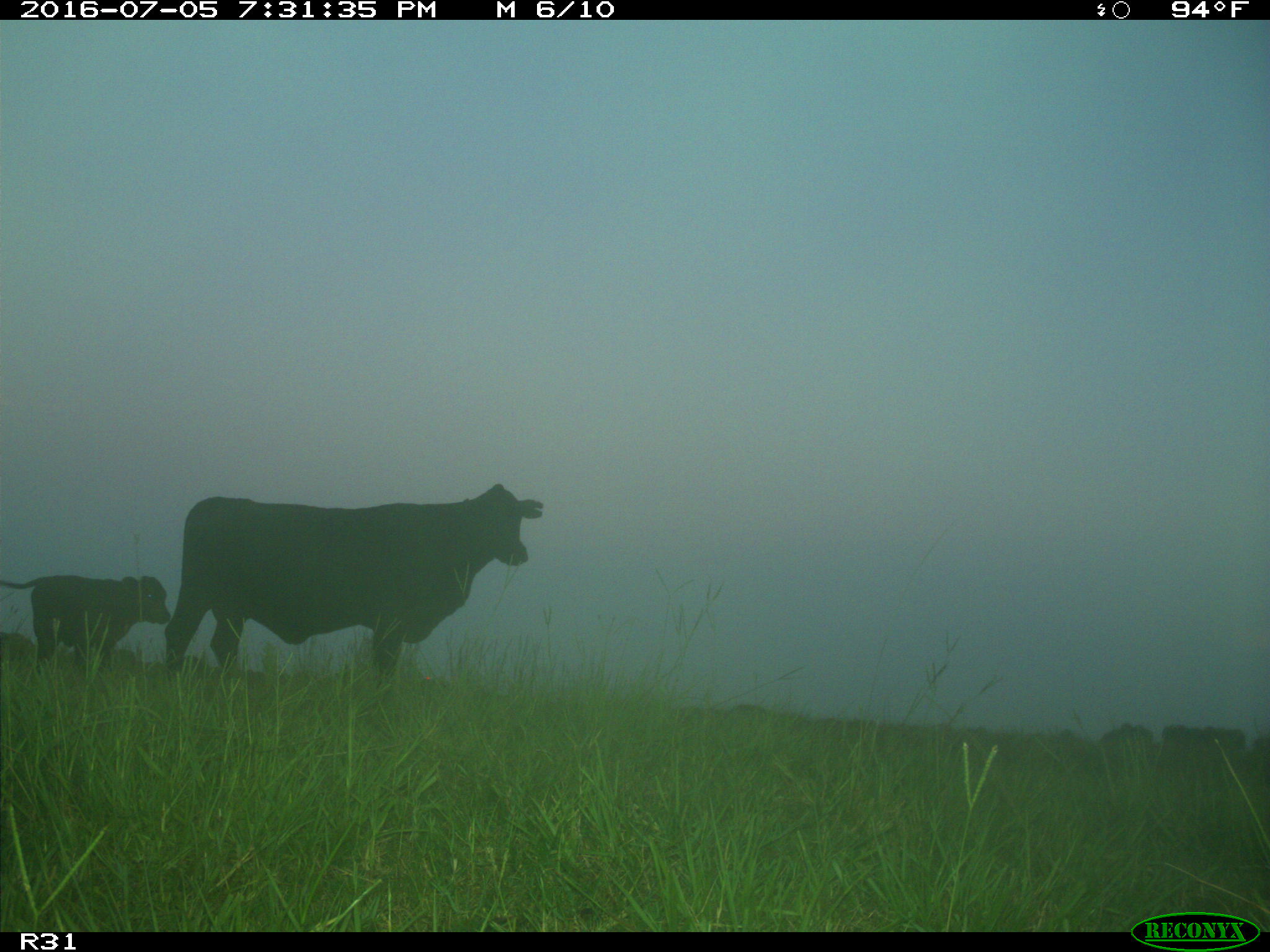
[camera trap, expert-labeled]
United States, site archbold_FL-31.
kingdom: Animalia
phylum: Chordata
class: Mammalia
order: Artiodactyla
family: Bovidae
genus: Bos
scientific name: Bos taurus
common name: domestic cow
Bos taurus (domestic cow).